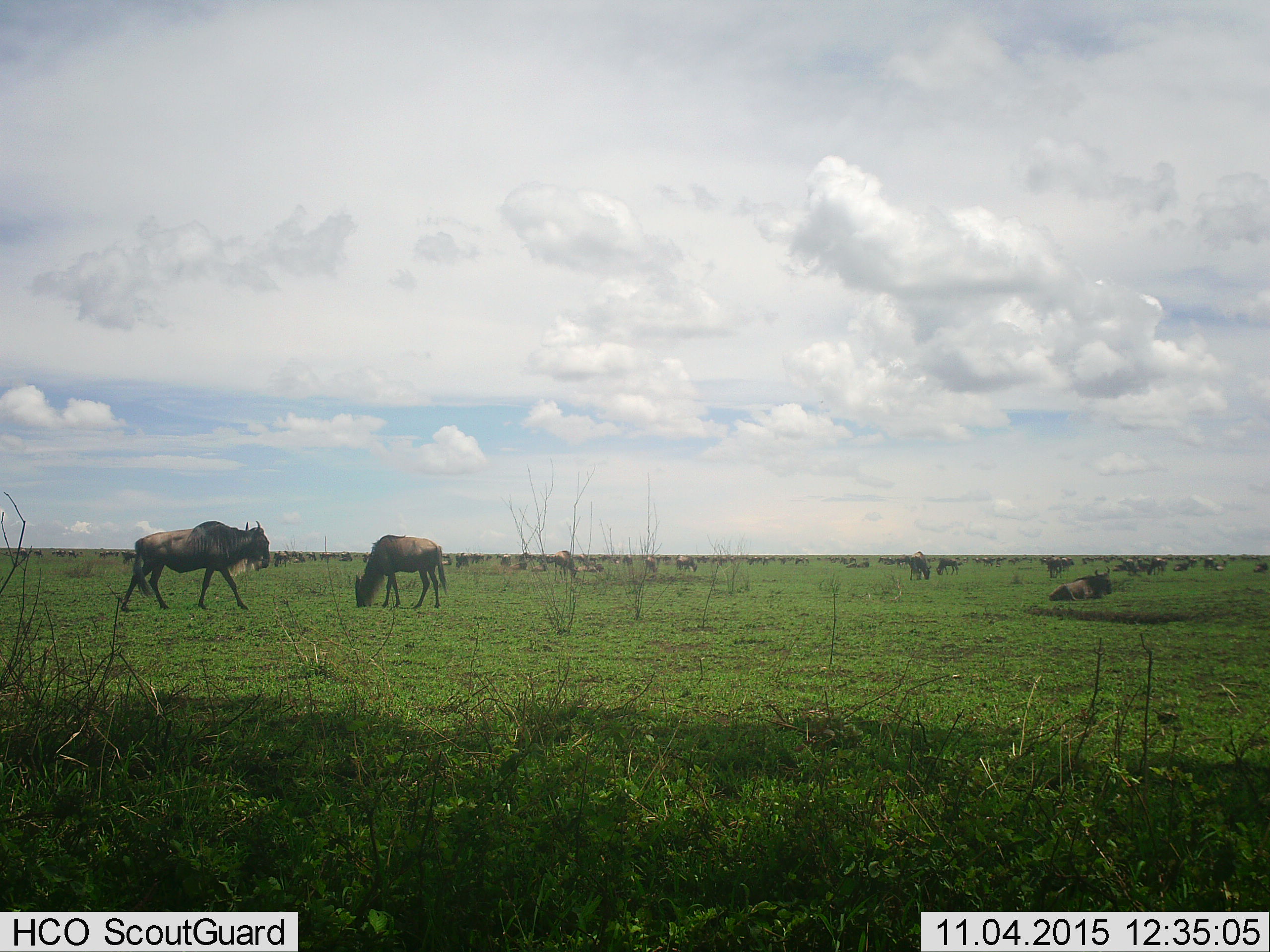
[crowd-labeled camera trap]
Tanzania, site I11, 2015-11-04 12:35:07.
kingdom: Animalia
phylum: Chordata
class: Mammalia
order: Artiodactyla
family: Bovidae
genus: Connochaetes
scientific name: Connochaetes taurinus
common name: blue wildebeest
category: wildebeest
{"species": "wildebeest (blue wildebeest) (Connochaetes taurinus)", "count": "51+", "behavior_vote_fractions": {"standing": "80%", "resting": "60%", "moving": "80%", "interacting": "10%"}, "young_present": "20%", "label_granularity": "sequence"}